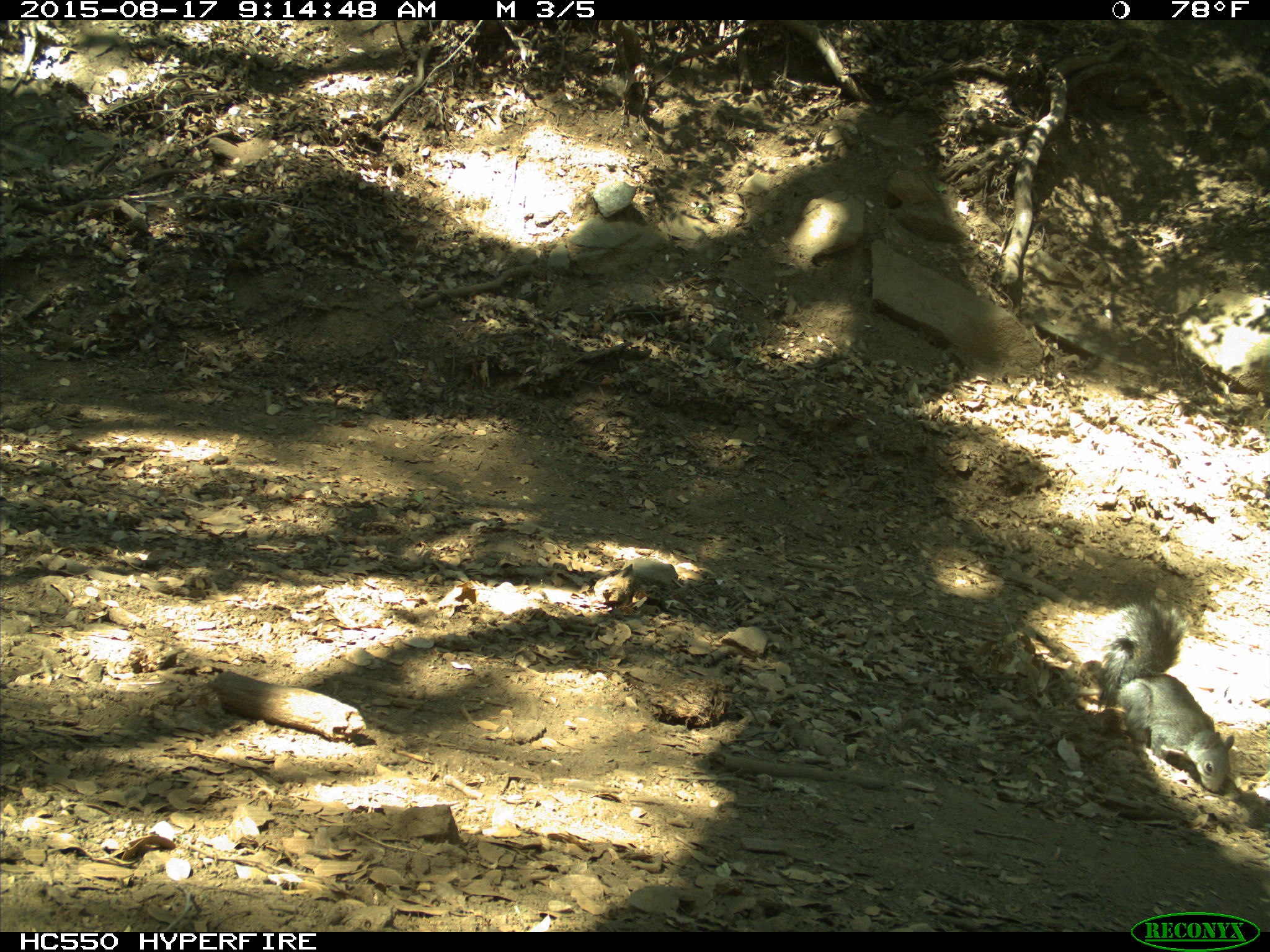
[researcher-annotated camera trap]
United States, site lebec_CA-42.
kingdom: Animalia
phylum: Chordata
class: Mammalia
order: Rodentia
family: Sciuridae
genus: Sciurus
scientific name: Sciurus carolinensis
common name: eastern gray squirrel